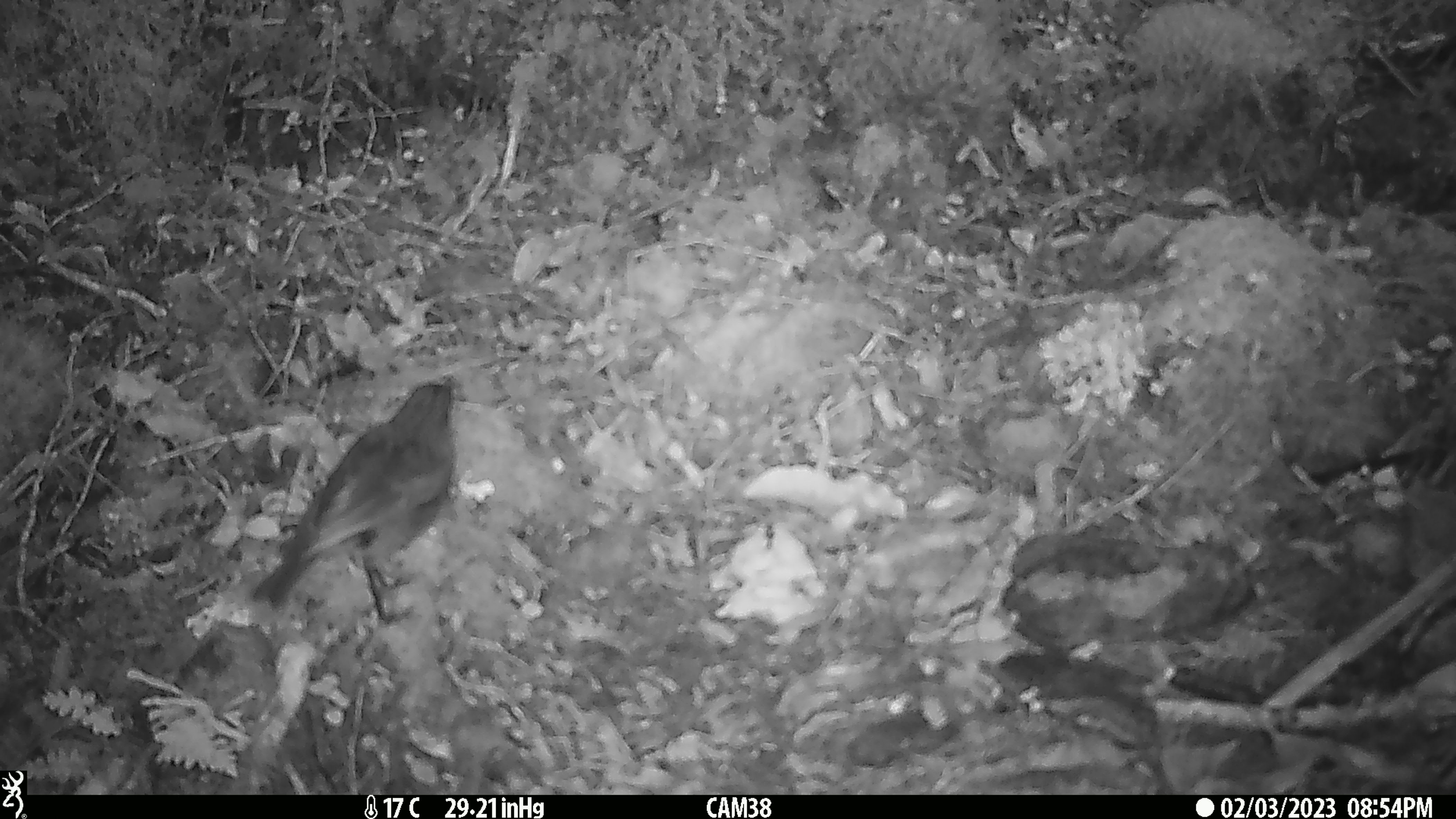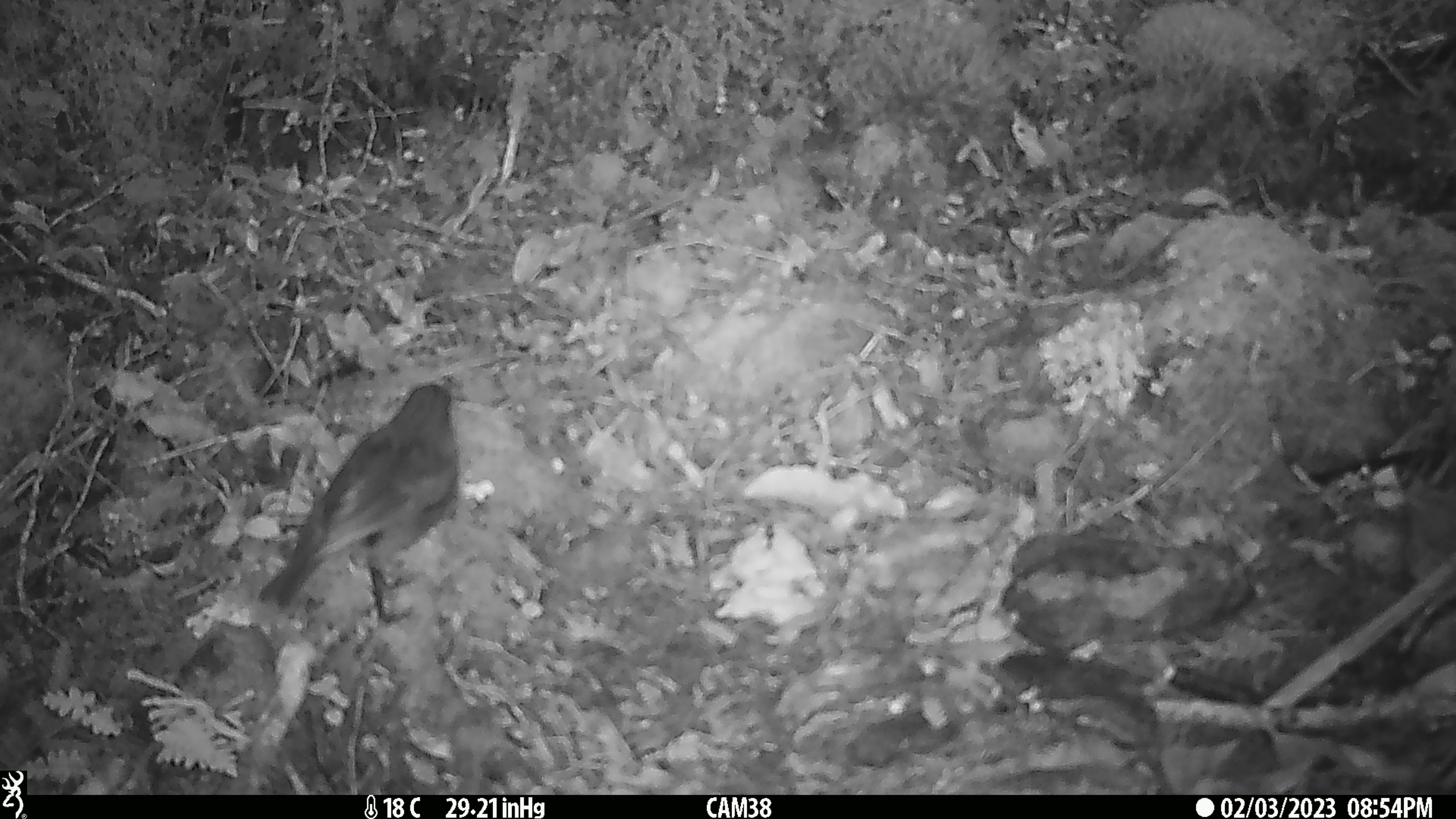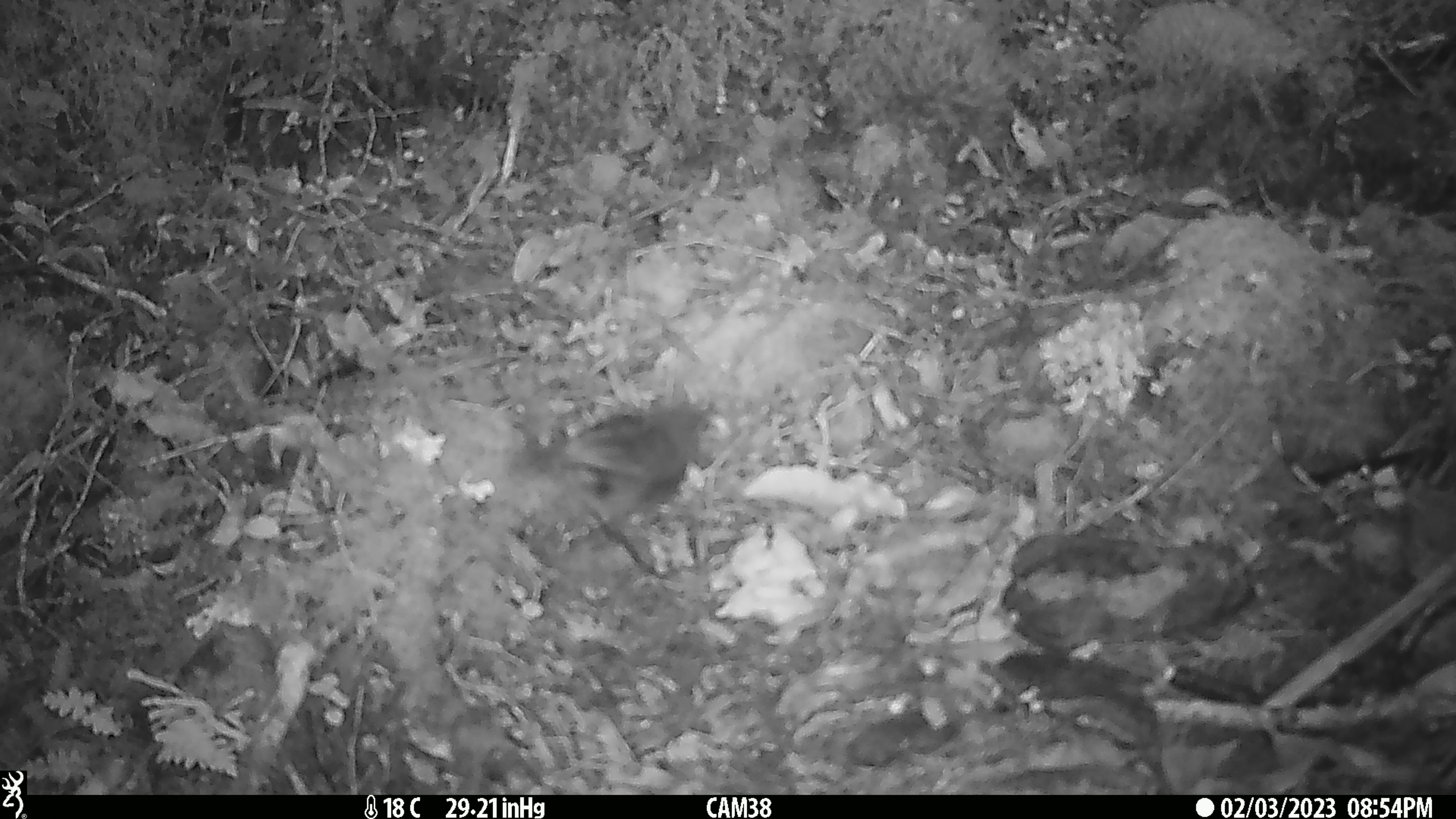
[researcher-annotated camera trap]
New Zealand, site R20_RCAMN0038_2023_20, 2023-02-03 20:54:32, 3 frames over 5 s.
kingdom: Animalia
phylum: Chordata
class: Aves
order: Passeriformes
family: Petroicidae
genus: Petroica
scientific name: Petroica australis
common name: new zealand robin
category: robin